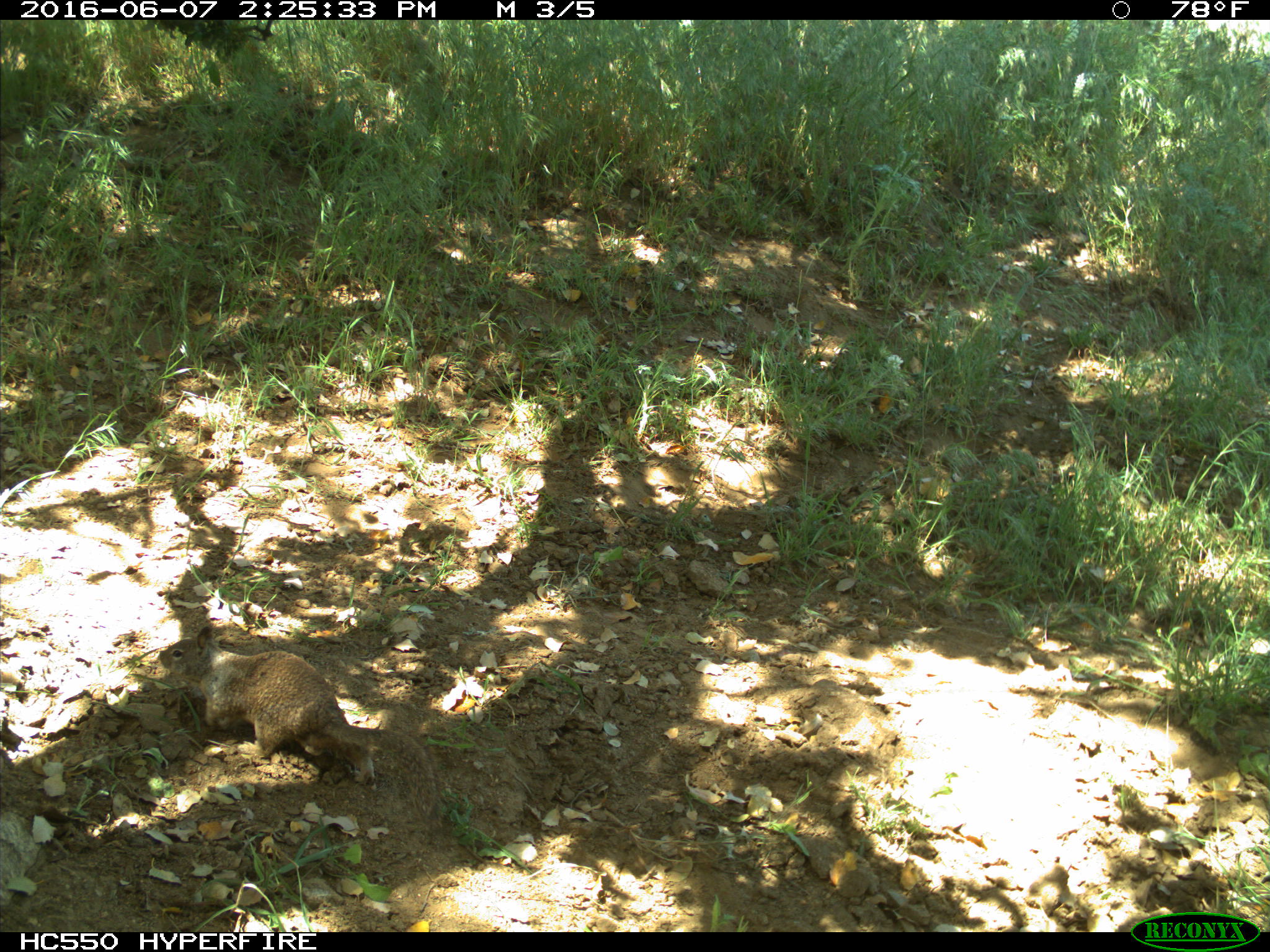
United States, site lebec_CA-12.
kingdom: Animalia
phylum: Chordata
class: Mammalia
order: Rodentia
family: Sciuridae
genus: Otospermophilus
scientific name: Otospermophilus beecheyi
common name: california ground squirrel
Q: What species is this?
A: Otospermophilus beecheyi (california ground squirrel).